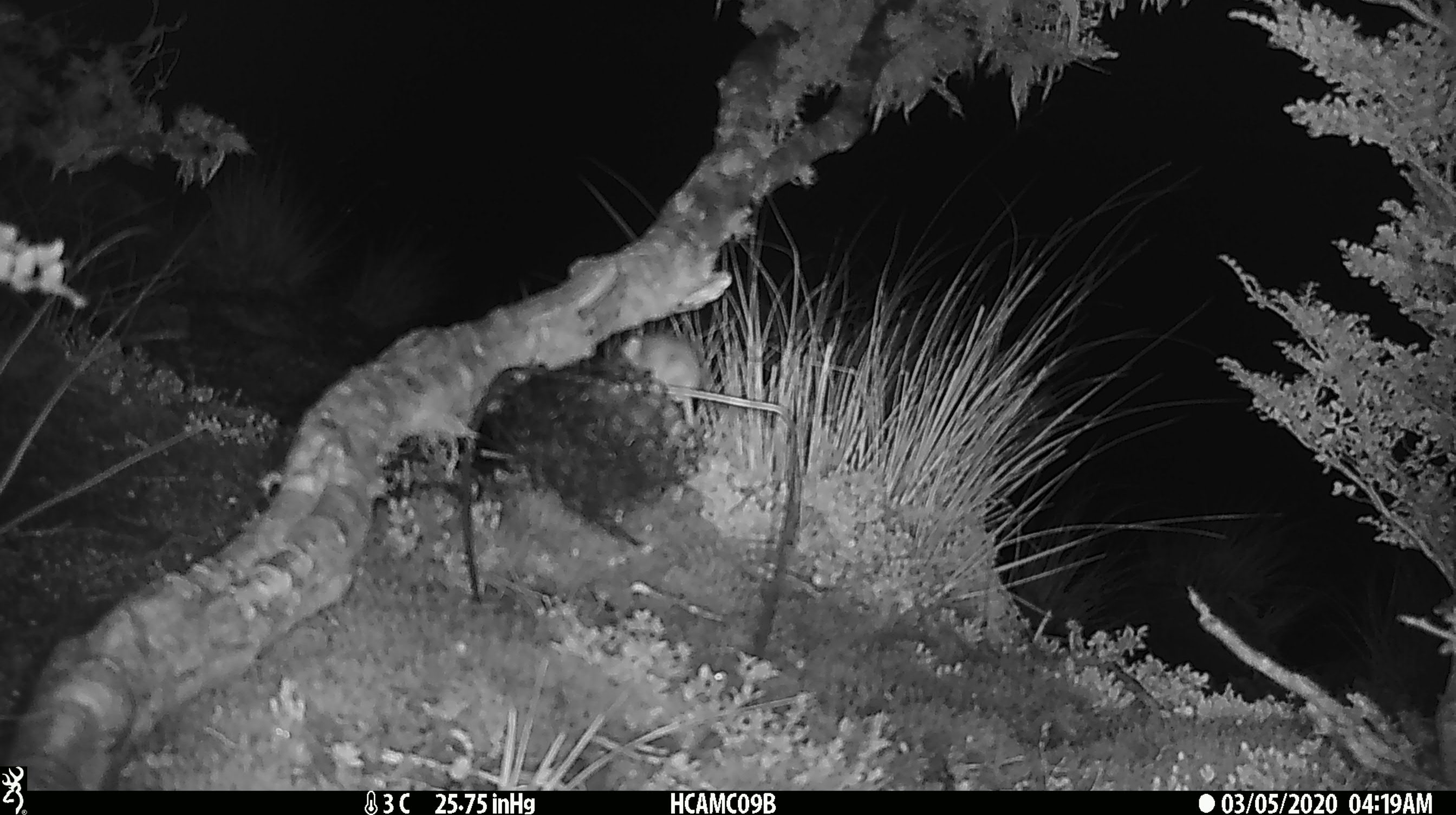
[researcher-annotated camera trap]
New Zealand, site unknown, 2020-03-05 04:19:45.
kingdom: Animalia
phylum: Chordata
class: Mammalia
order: Rodentia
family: Muridae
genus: Mus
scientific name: Mus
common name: mouse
Mouse (Mus).